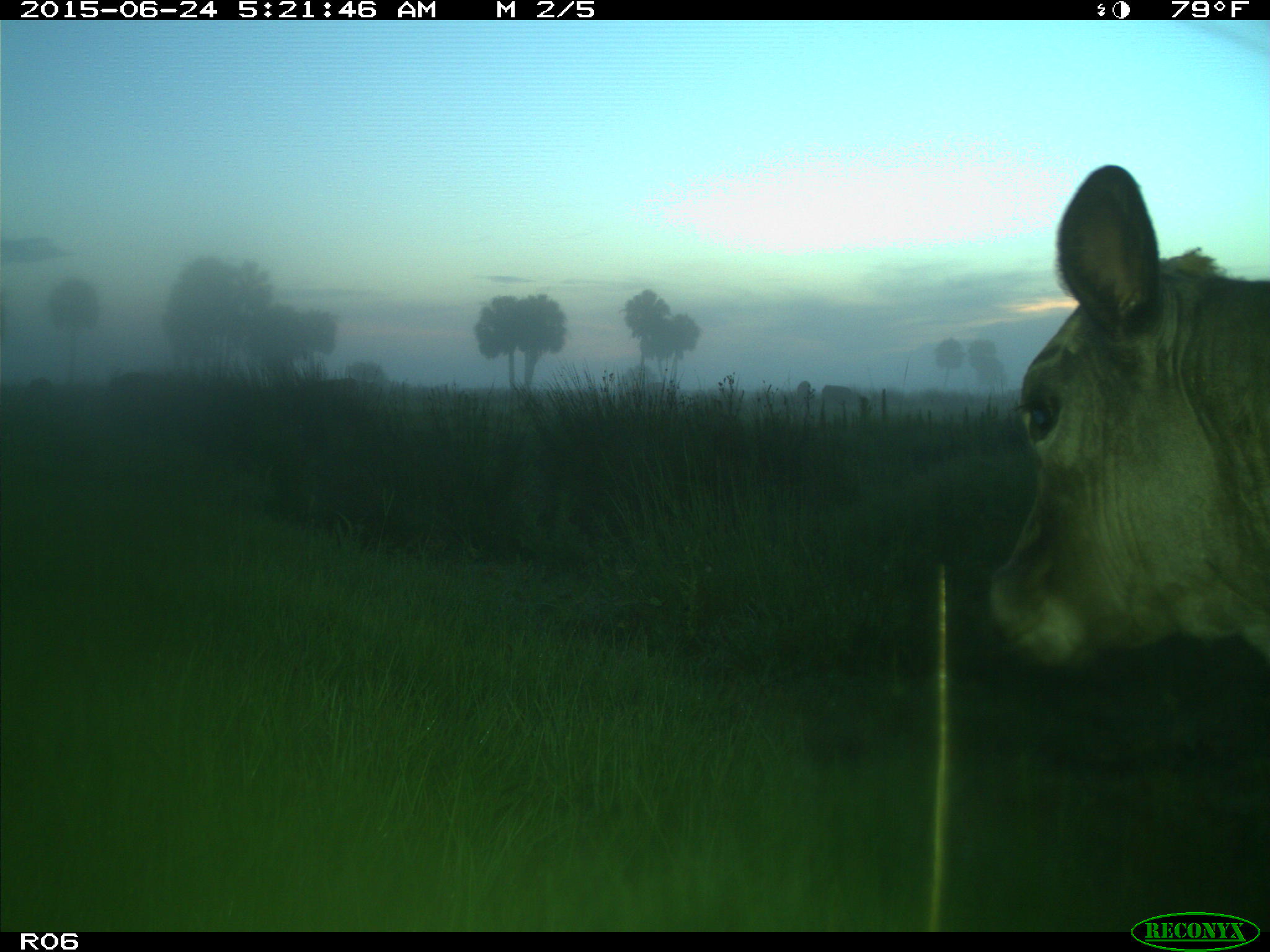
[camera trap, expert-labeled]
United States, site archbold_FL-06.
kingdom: Animalia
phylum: Chordata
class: Mammalia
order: Artiodactyla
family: Bovidae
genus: Bos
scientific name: Bos taurus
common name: domestic cow